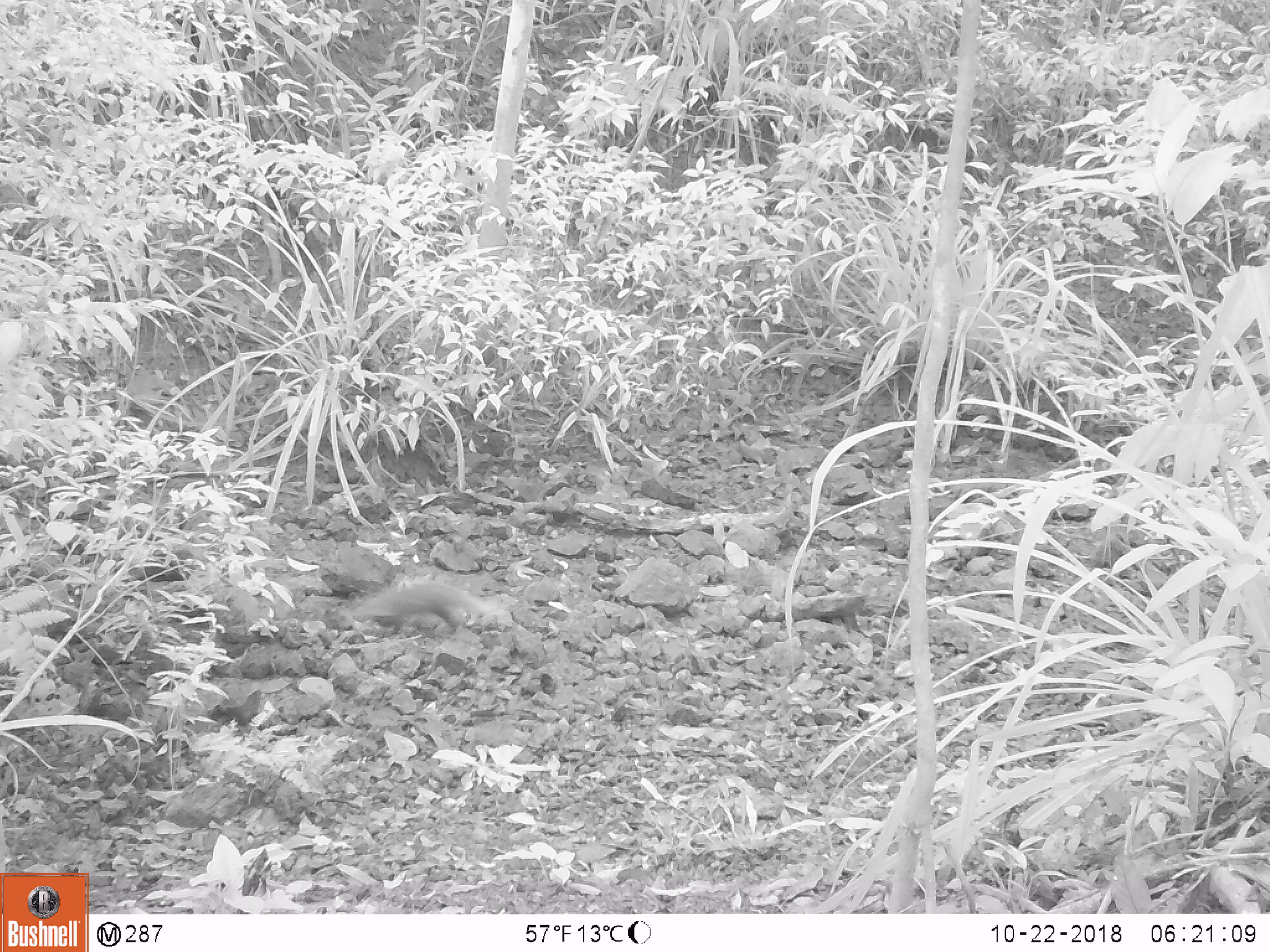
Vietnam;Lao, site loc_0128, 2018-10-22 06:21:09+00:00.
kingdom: Animalia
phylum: Chordata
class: Mammalia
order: Carnivora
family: Herpestidae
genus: Urva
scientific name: Urva urva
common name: crab-eating mongoose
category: crab eating mongoose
Crab eating mongoose (crab-eating mongoose) (Urva urva). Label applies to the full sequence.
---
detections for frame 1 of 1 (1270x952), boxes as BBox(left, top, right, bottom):
crab eating mongoose: BBox(349, 580, 505, 623)